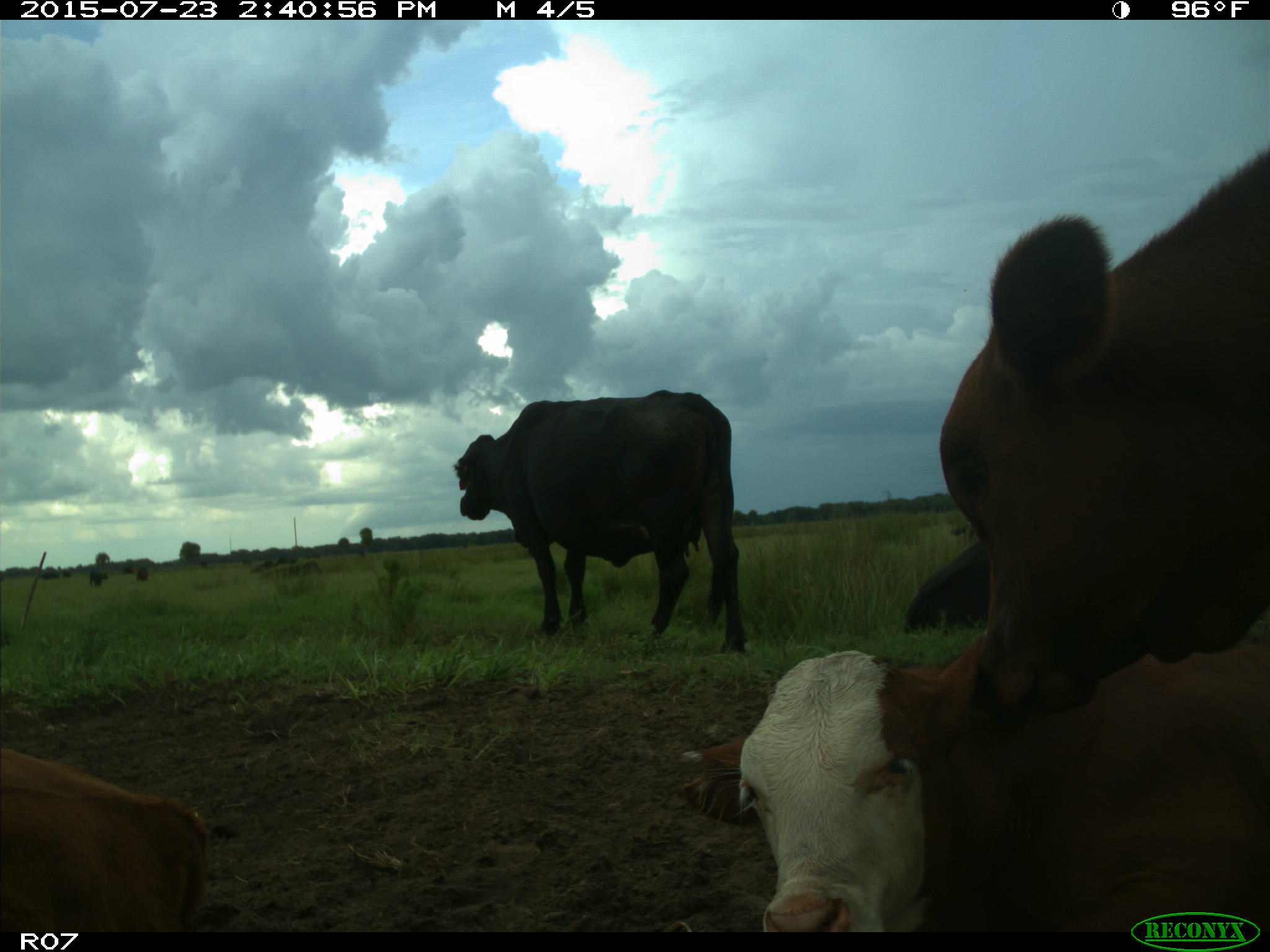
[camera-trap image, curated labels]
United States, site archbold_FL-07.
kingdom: Animalia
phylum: Chordata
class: Mammalia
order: Artiodactyla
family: Bovidae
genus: Bos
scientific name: Bos taurus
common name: domestic cow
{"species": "Bos taurus (domestic cow)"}